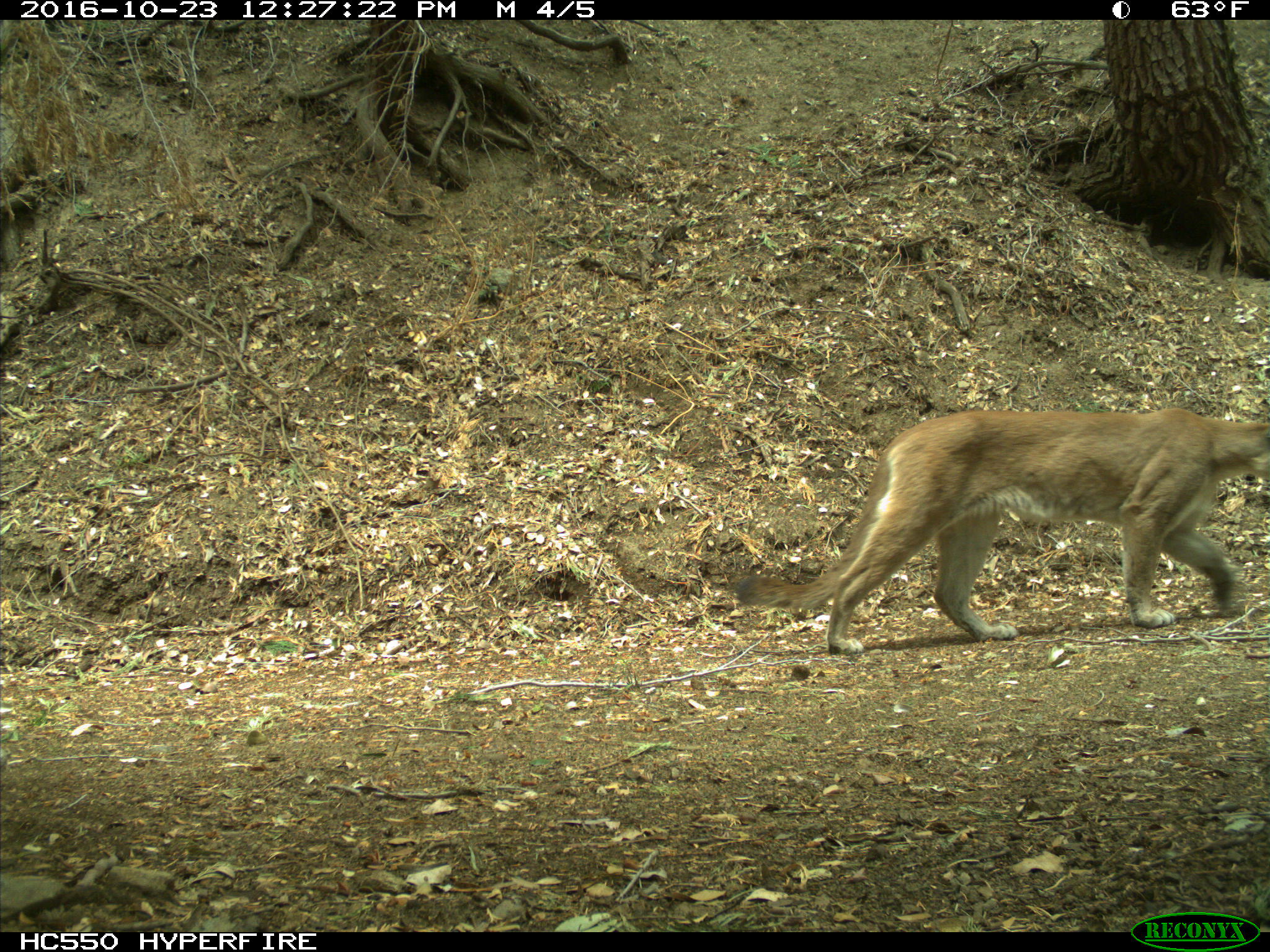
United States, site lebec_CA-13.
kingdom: Animalia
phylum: Chordata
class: Mammalia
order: Carnivora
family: Felidae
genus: Puma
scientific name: Puma concolor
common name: mountain lion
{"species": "Puma concolor (mountain lion)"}